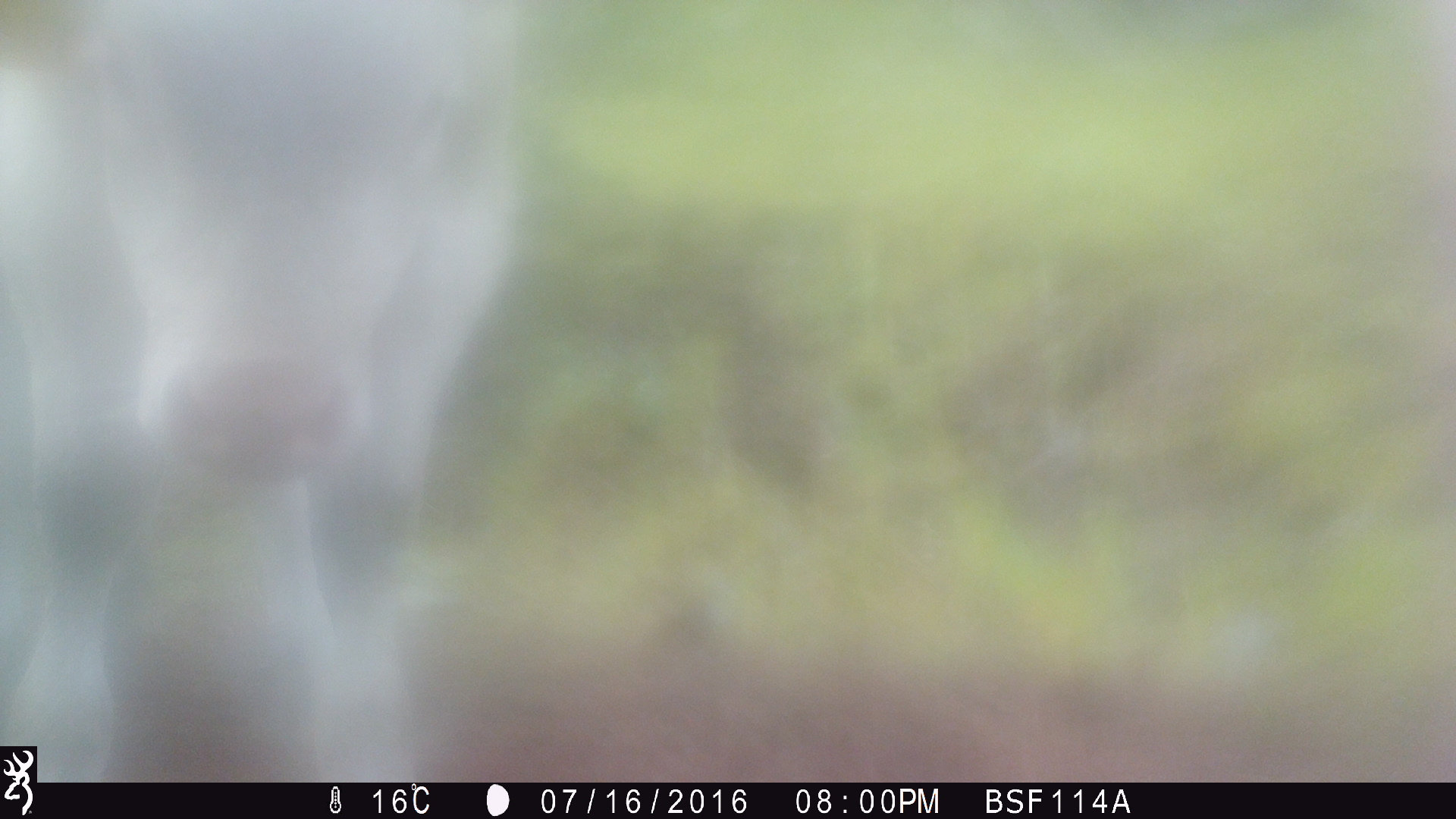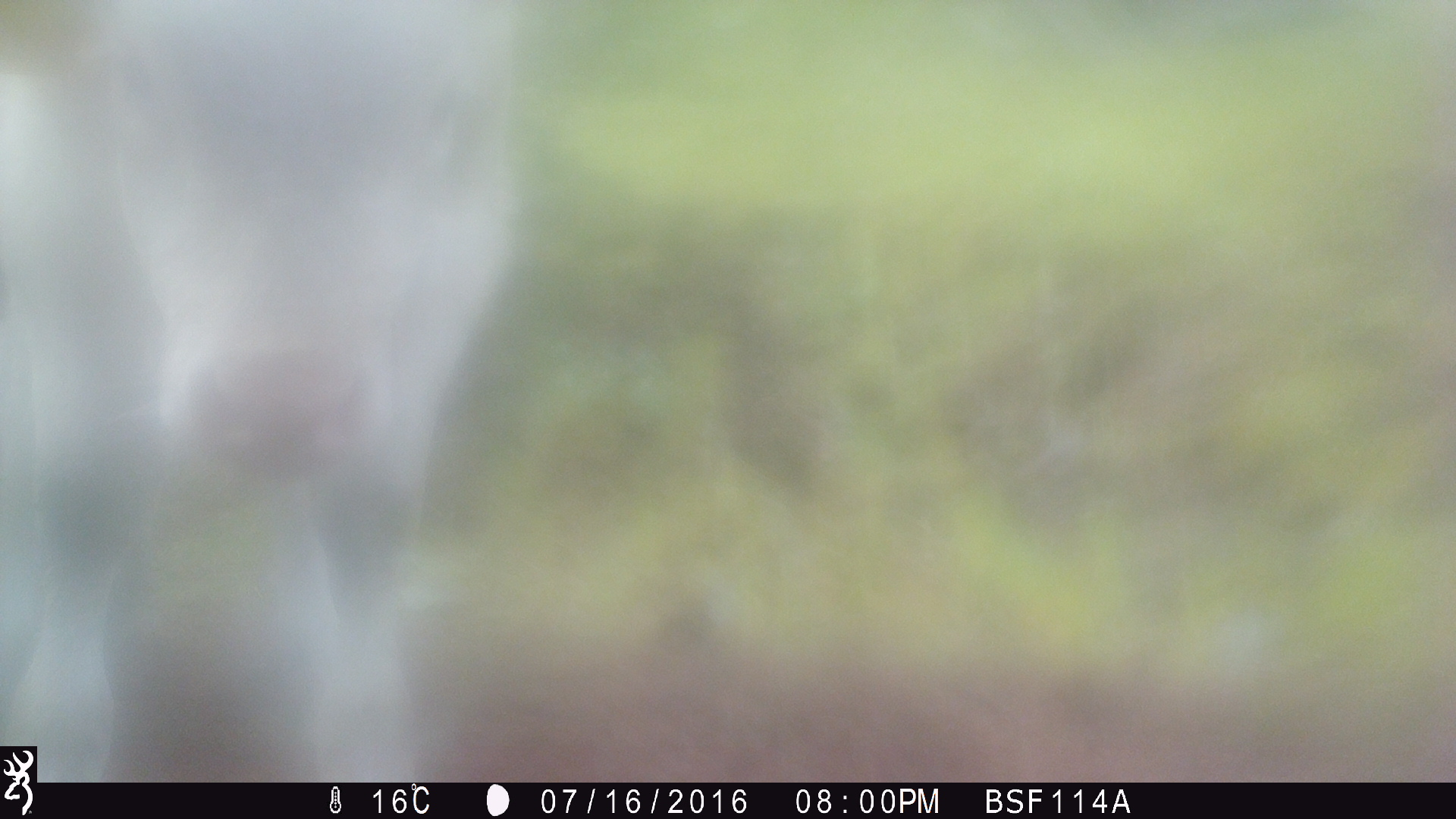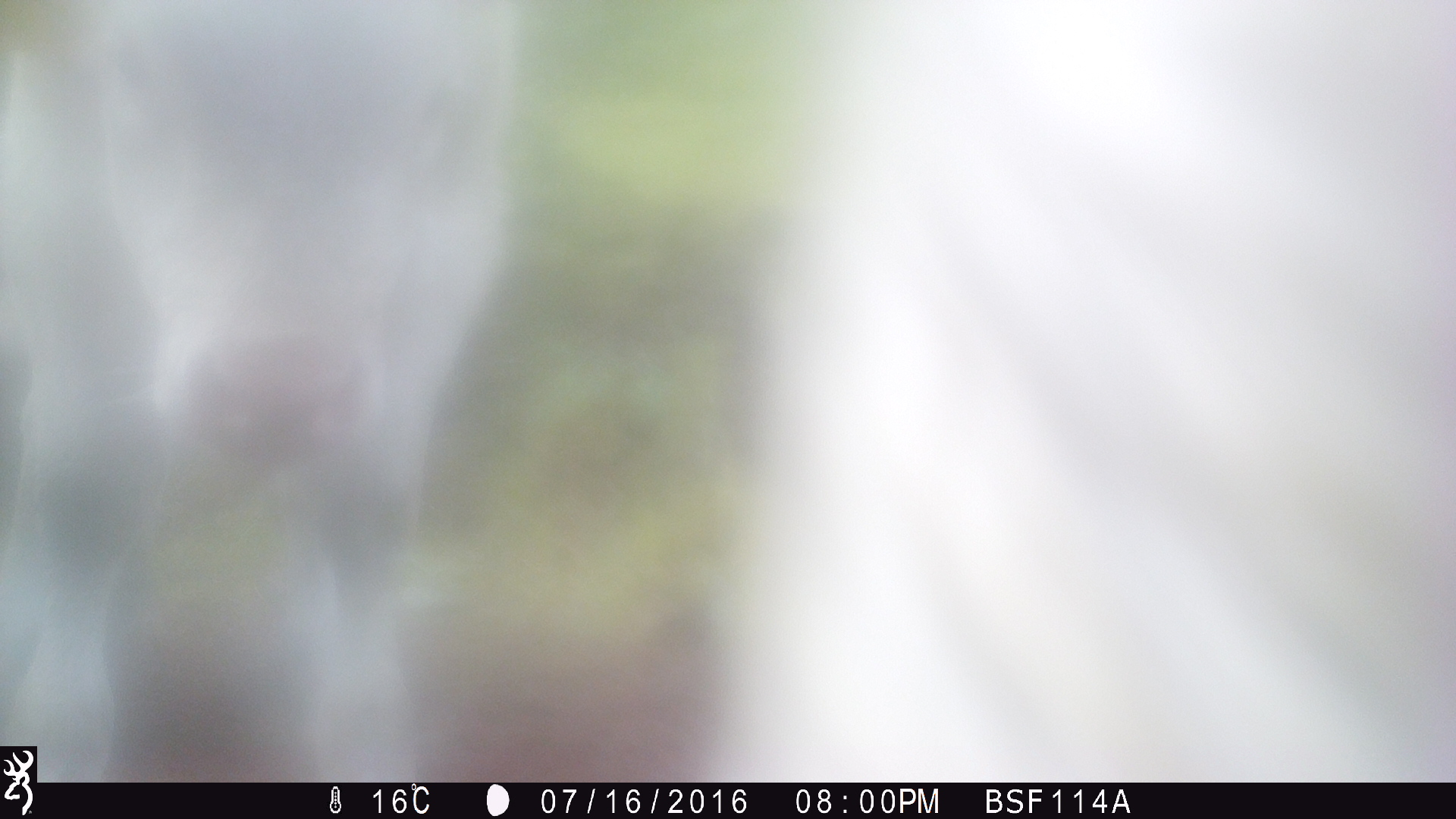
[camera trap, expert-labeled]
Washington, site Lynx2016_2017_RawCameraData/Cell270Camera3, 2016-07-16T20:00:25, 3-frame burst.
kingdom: Animalia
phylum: Chordata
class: Mammalia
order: Artiodactyla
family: Bovidae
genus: Bos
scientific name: Bos taurus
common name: domestic cattle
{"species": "domestic cattle (Bos taurus)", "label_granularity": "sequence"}